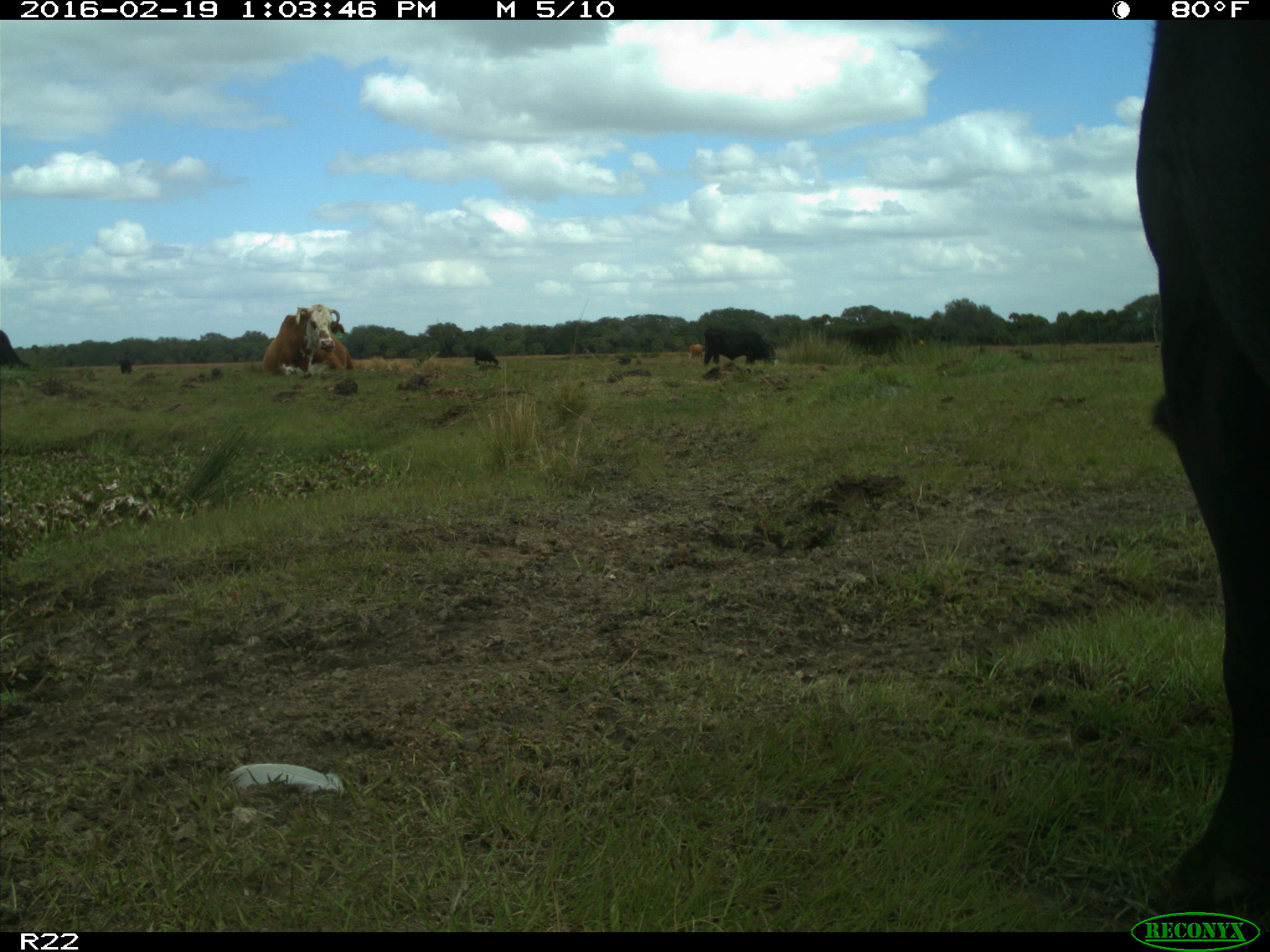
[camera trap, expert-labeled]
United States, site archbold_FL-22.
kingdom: Animalia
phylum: Chordata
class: Mammalia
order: Artiodactyla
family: Bovidae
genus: Bos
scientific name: Bos taurus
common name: domestic cow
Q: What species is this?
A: Bos taurus (domestic cow).